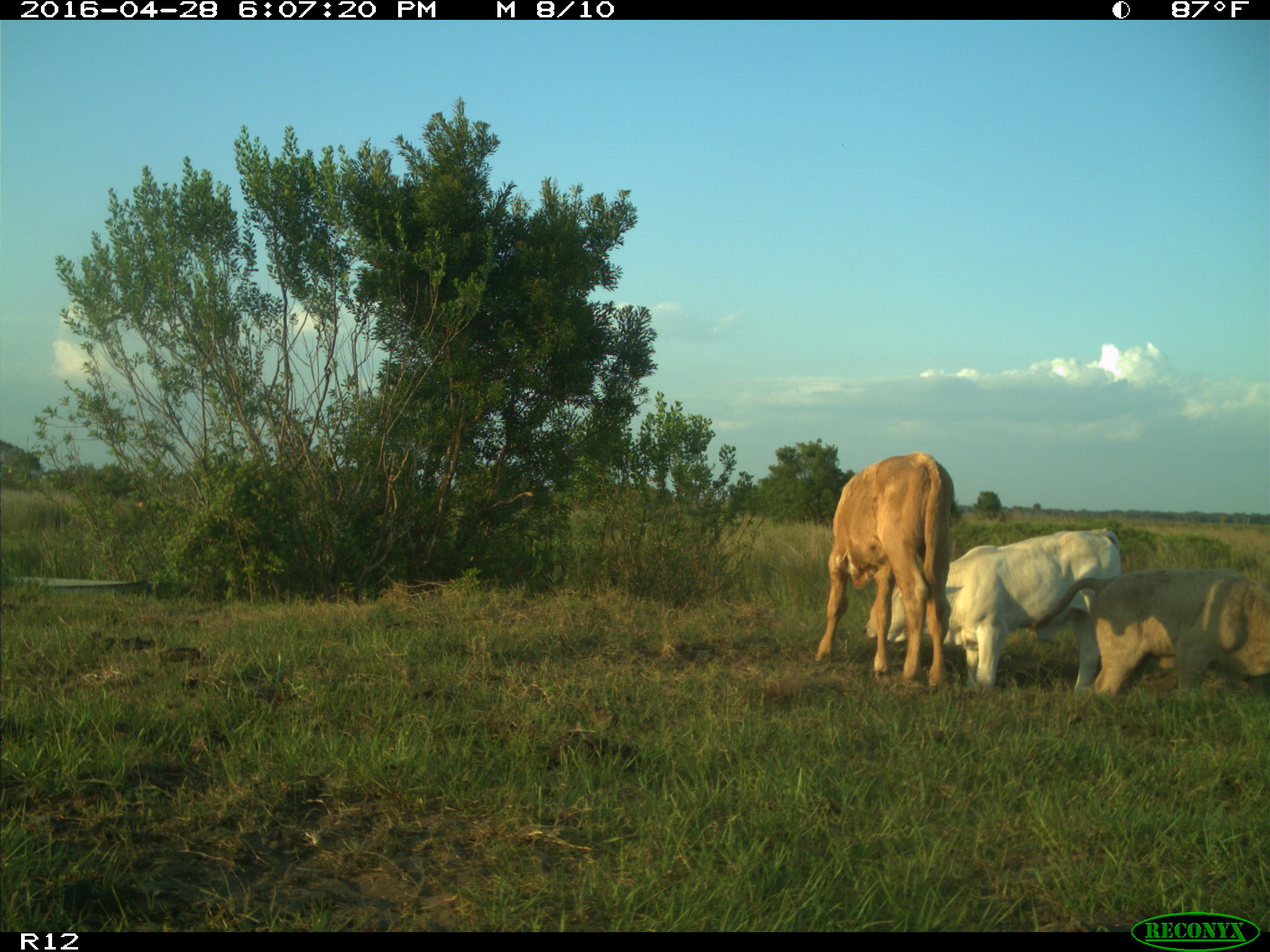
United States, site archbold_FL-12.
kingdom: Animalia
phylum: Chordata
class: Mammalia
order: Artiodactyla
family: Bovidae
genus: Bos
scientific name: Bos taurus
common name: domestic cow